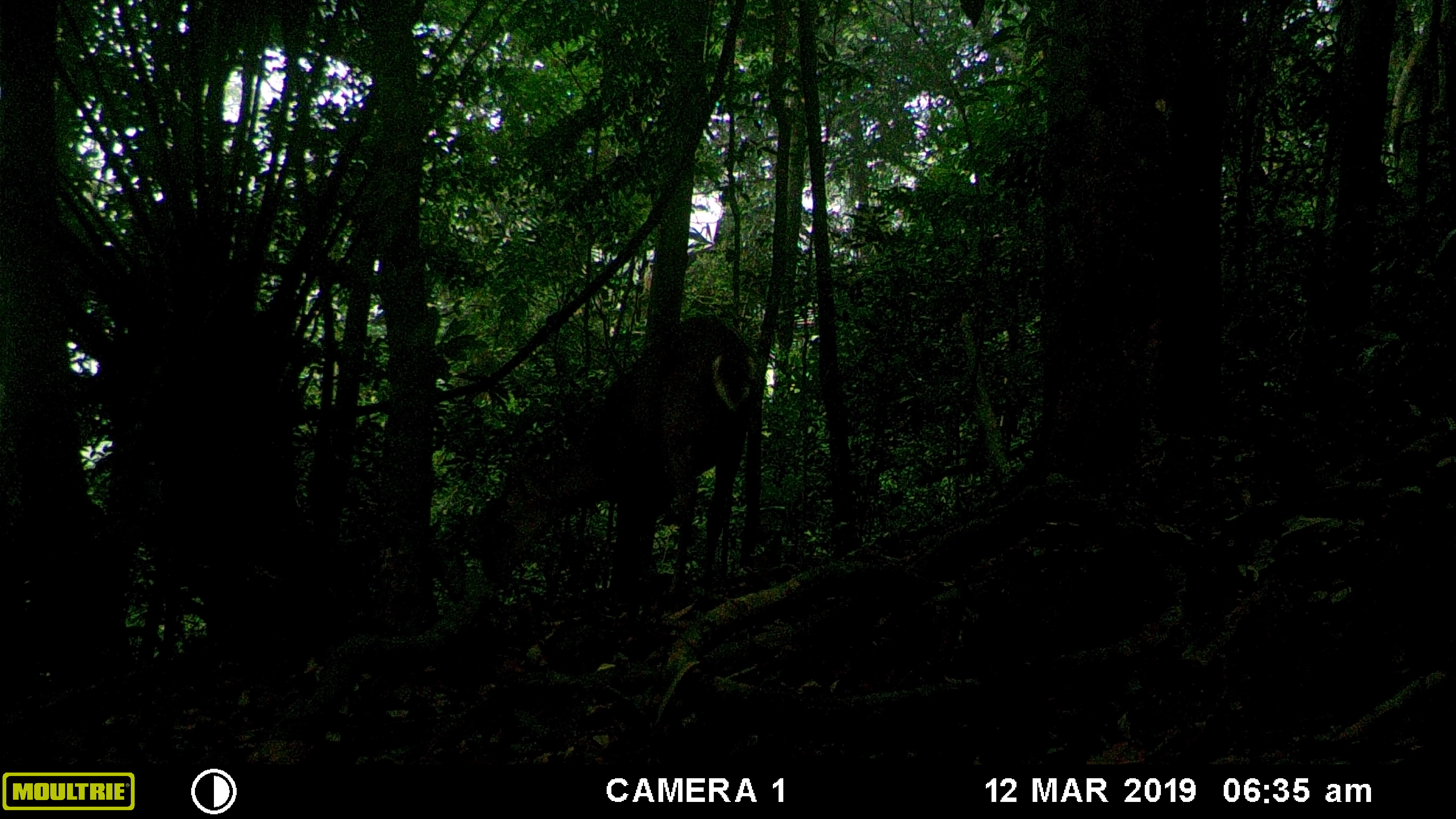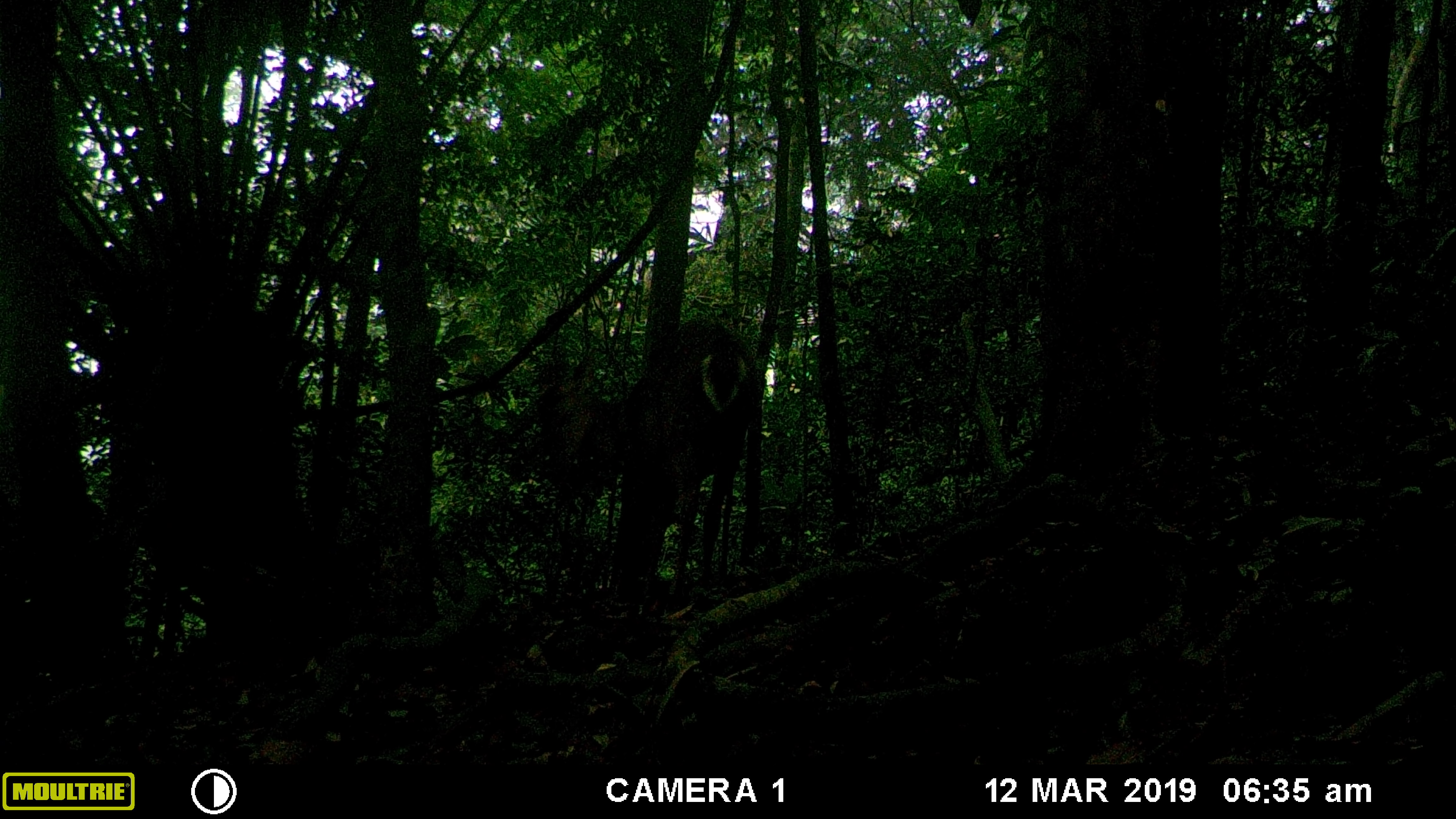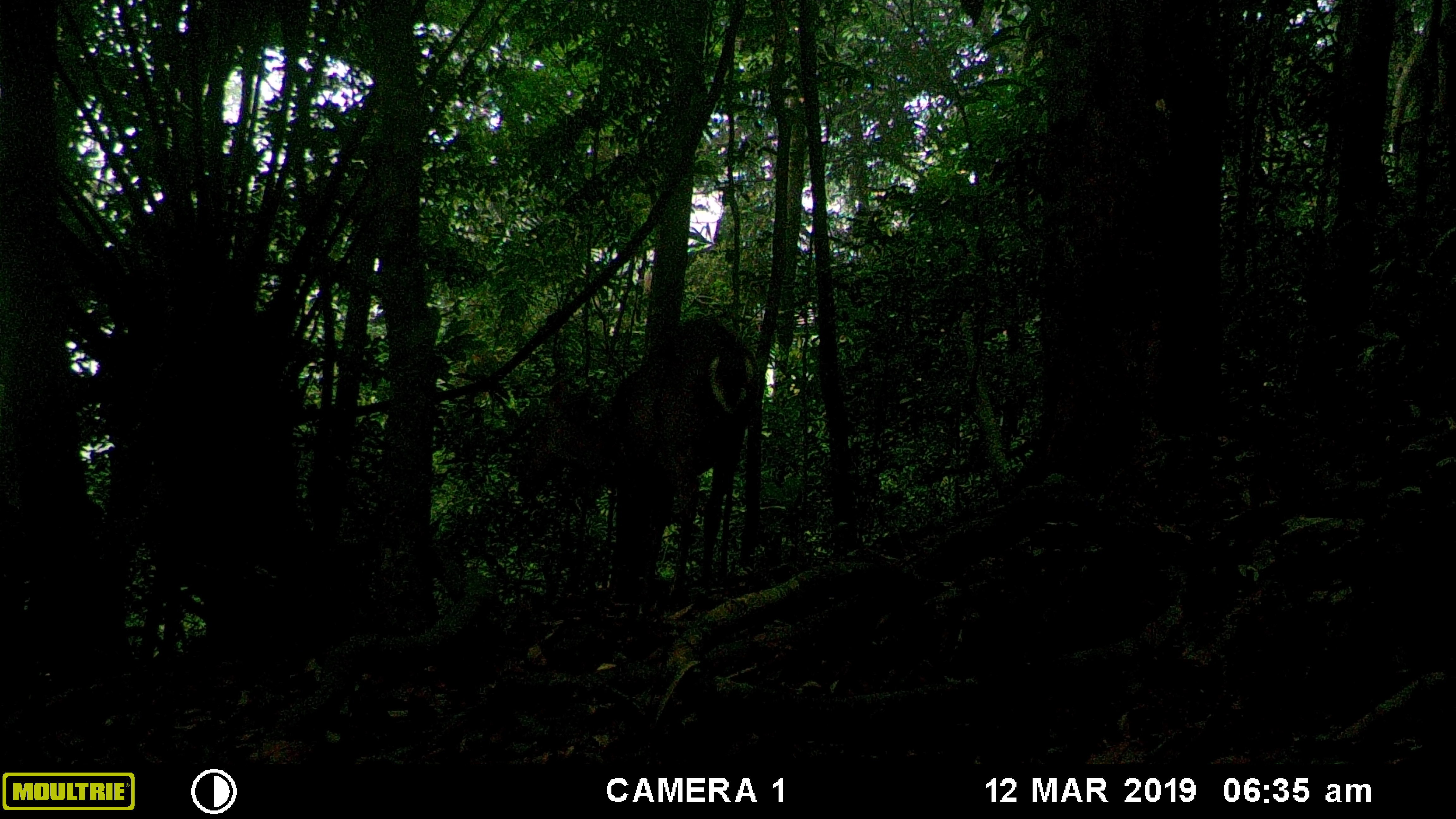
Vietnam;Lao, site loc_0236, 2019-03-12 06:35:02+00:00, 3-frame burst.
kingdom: Animalia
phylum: Chordata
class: Mammalia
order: Artiodactyla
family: Cervidae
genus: Muntiacus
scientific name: Muntiacus vuquangensis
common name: large-antlered muntjac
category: large antlered muntjac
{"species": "large antlered muntjac (large-antlered muntjac) (Muntiacus vuquangensis)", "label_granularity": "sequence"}